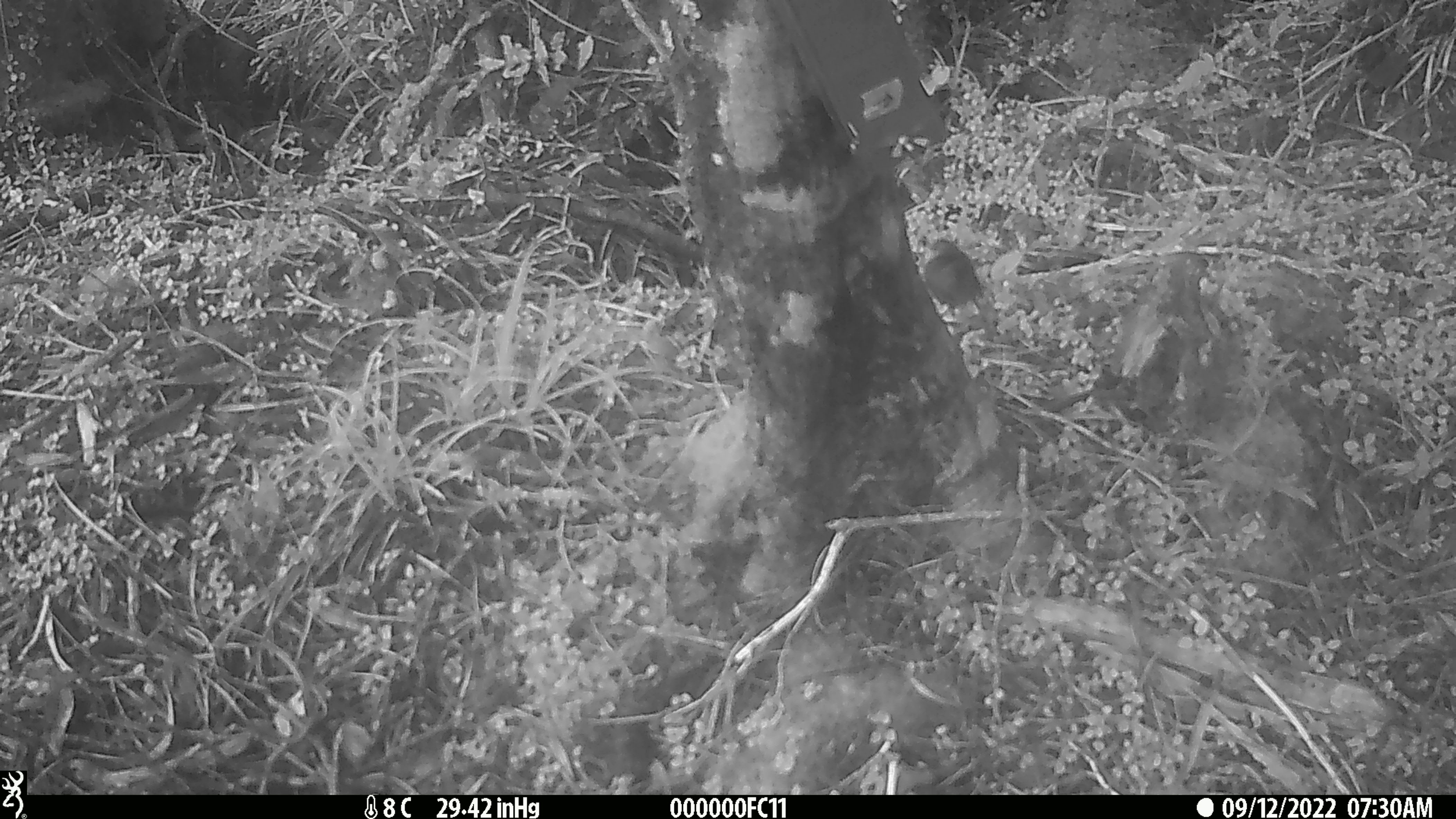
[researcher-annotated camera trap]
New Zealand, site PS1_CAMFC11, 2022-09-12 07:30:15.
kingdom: Animalia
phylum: Chordata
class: Aves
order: Passeriformes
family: Acanthisittidae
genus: Acanthisitta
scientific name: Acanthisitta chloris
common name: rifleman